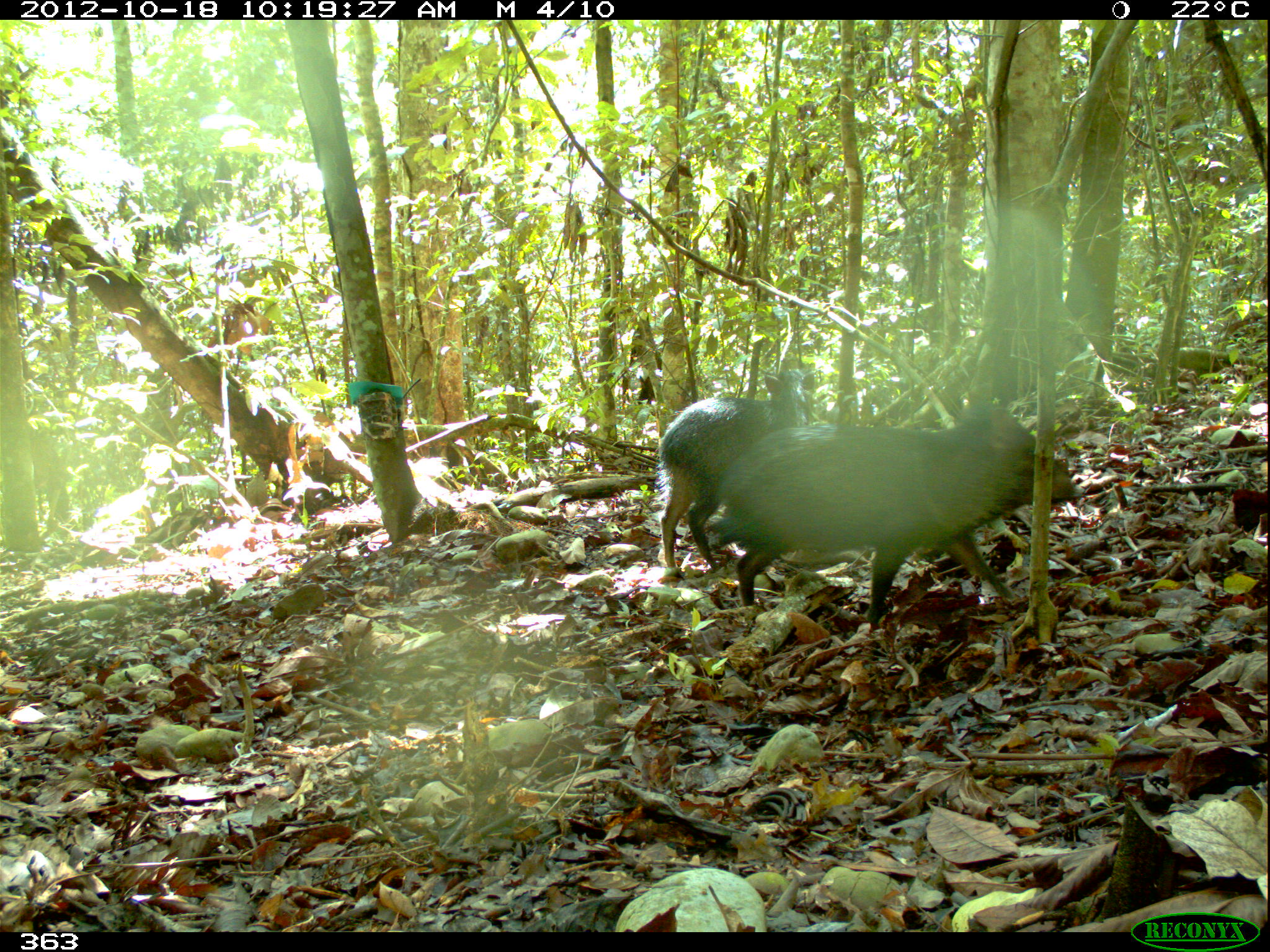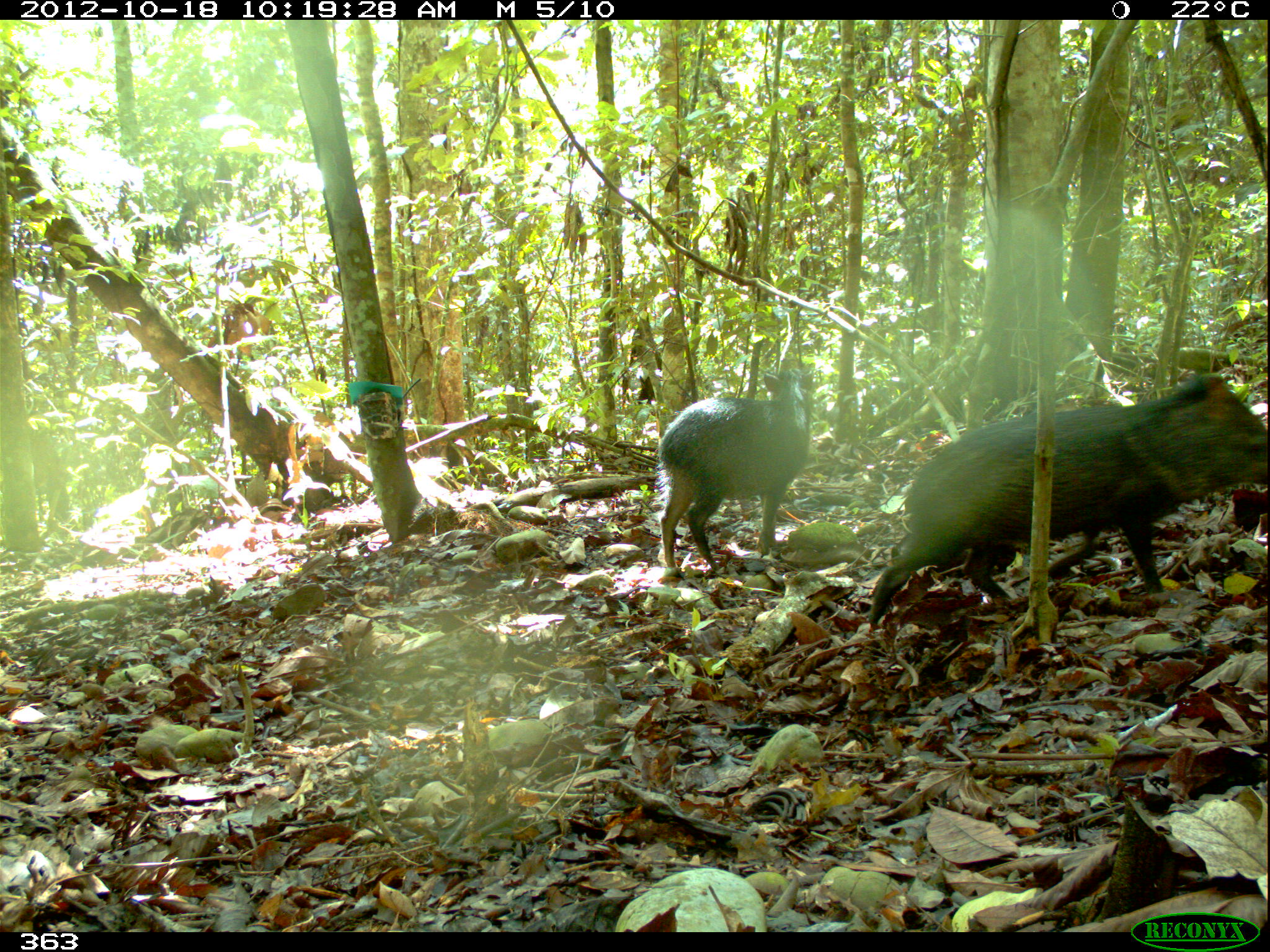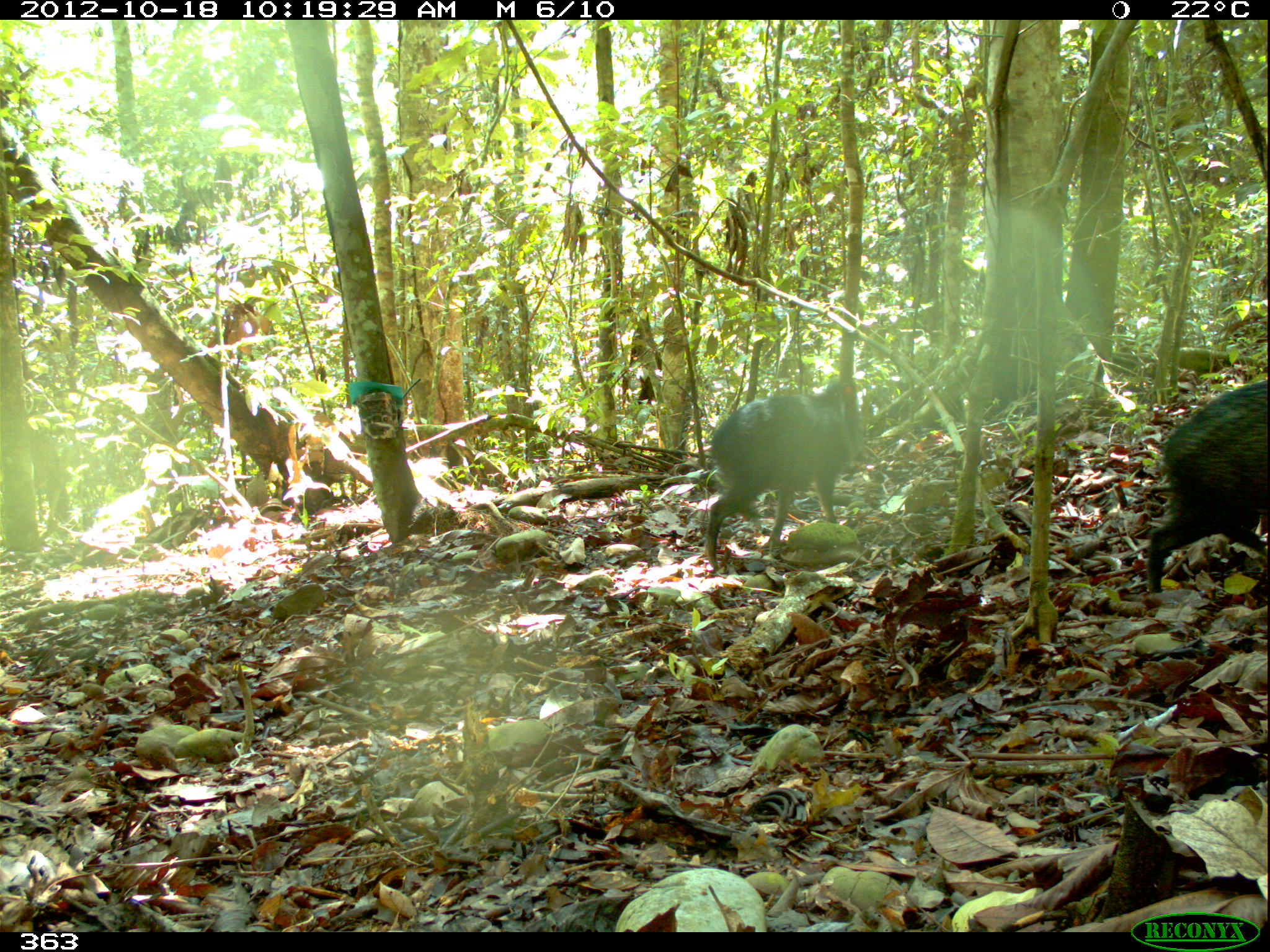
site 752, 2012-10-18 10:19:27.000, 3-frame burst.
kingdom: Animalia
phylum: Chordata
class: Mammalia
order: Artiodactyla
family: Tayassuidae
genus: Pecari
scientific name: Pecari tajacu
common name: collared peccary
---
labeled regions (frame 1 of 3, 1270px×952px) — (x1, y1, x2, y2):
pecari tajacu: (706, 388, 1084, 631); (654, 368, 807, 571)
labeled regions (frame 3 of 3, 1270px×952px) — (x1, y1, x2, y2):
pecari tajacu: (703, 377, 858, 568); (1144, 381, 1269, 593)